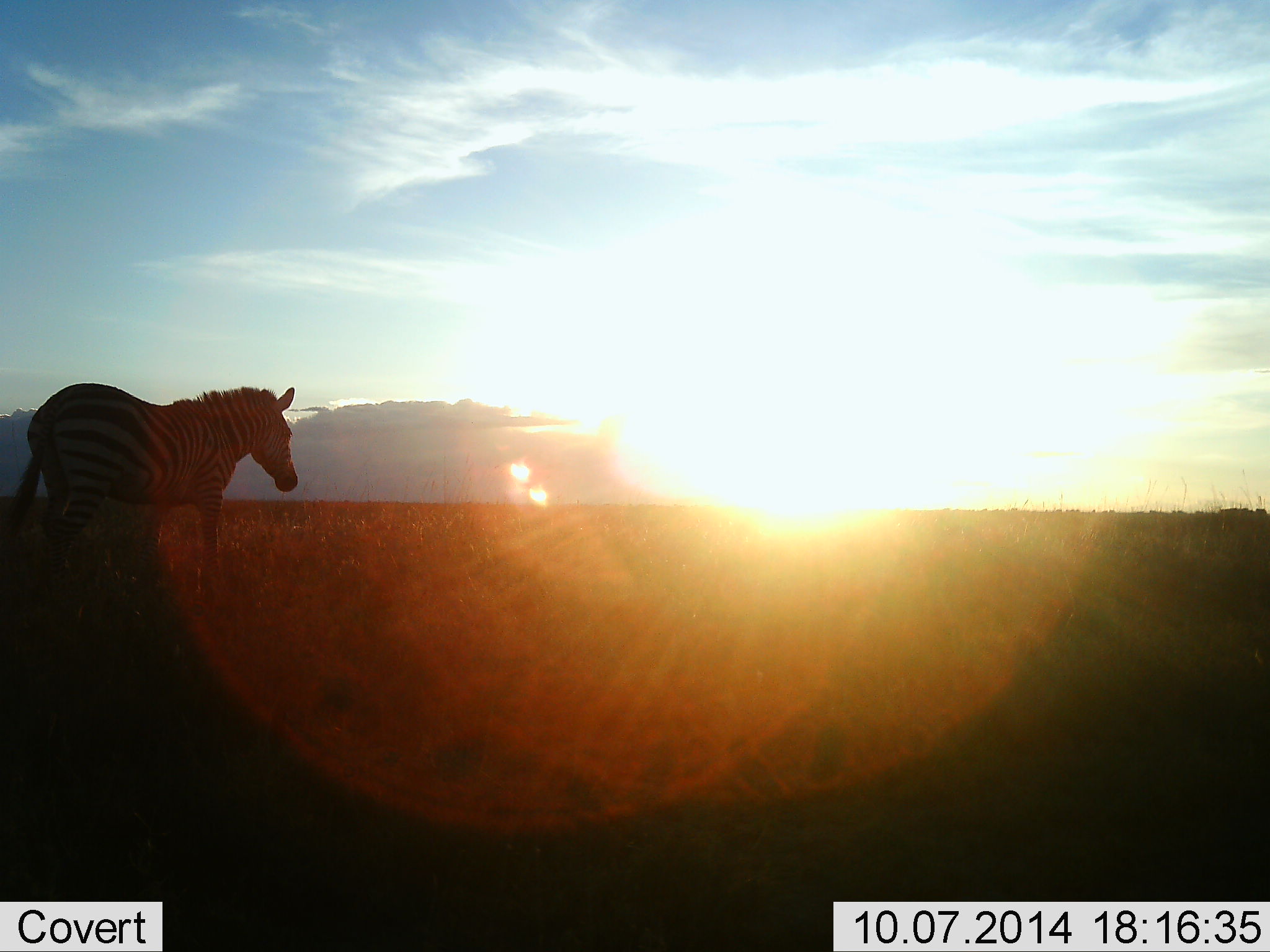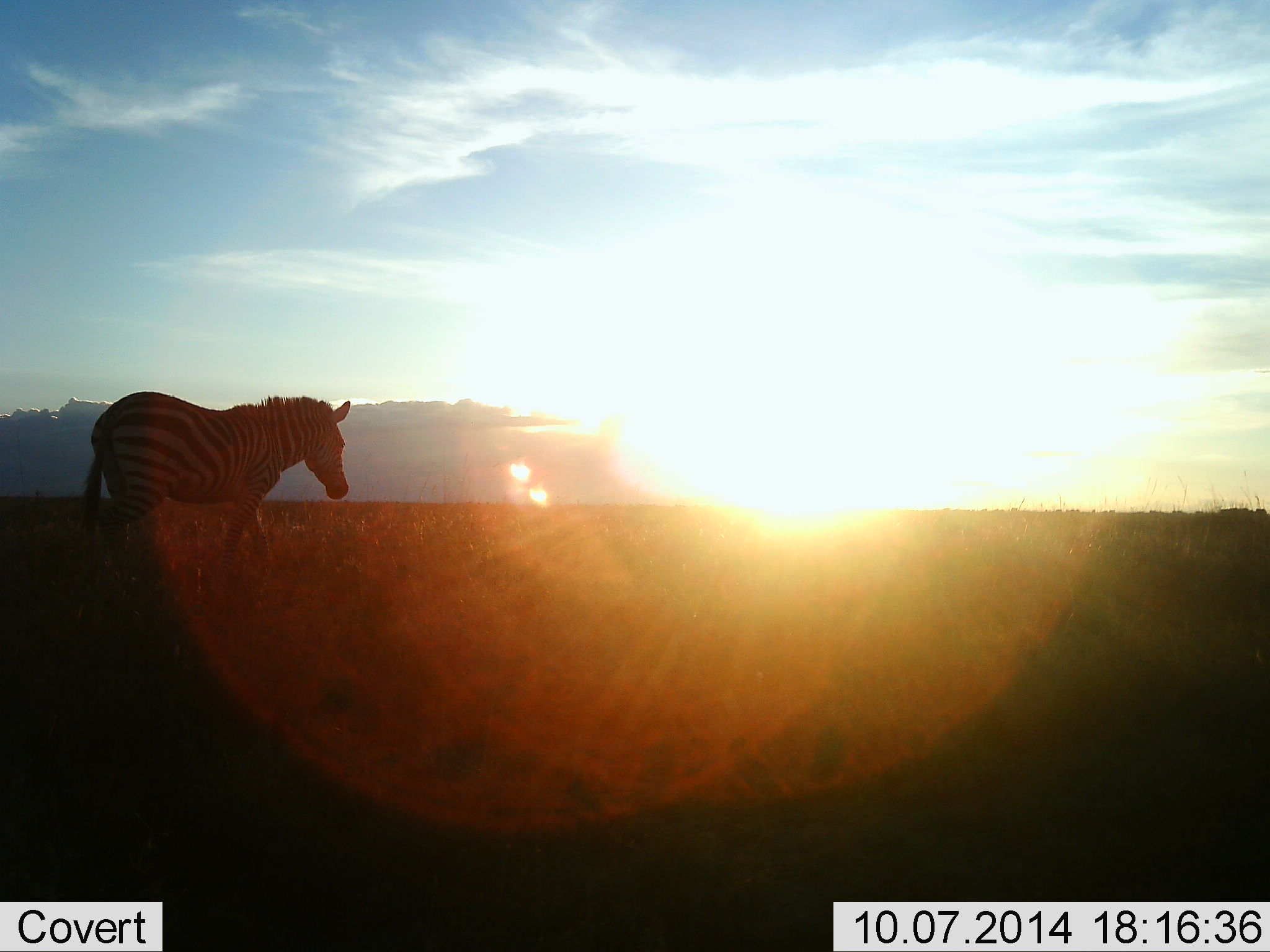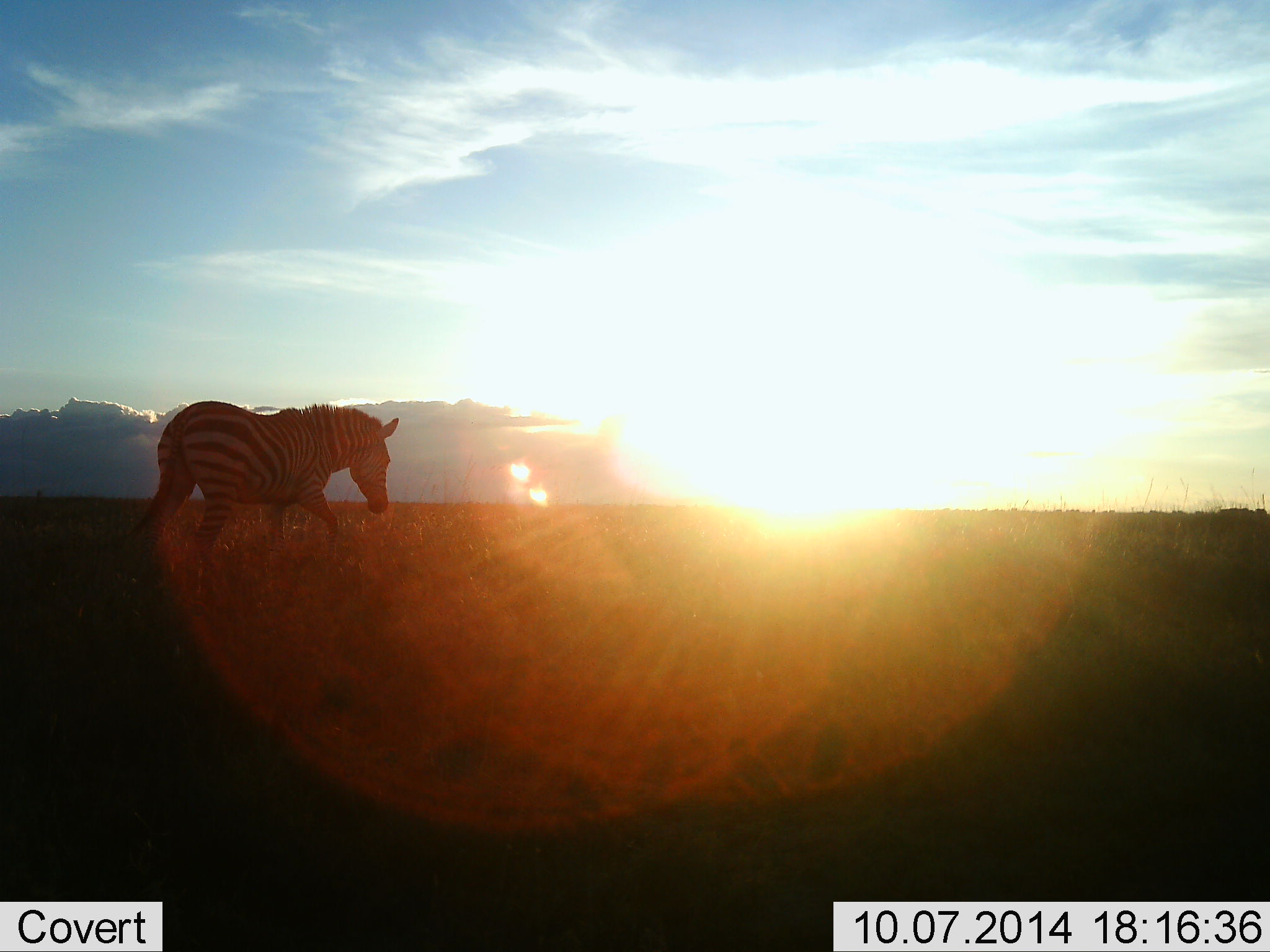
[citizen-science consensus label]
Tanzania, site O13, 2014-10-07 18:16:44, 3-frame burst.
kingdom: Animalia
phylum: Chordata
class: Mammalia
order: Perissodactyla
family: Equidae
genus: Equus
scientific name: Equus quagga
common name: plains zebra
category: zebra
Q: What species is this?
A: Zebra (plains zebra) (Equus quagga).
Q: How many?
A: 1.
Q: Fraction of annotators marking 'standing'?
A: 20%.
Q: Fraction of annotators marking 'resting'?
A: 0%.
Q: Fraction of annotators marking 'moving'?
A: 80%.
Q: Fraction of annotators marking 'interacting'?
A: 0%.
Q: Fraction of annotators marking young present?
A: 0%.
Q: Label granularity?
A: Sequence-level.